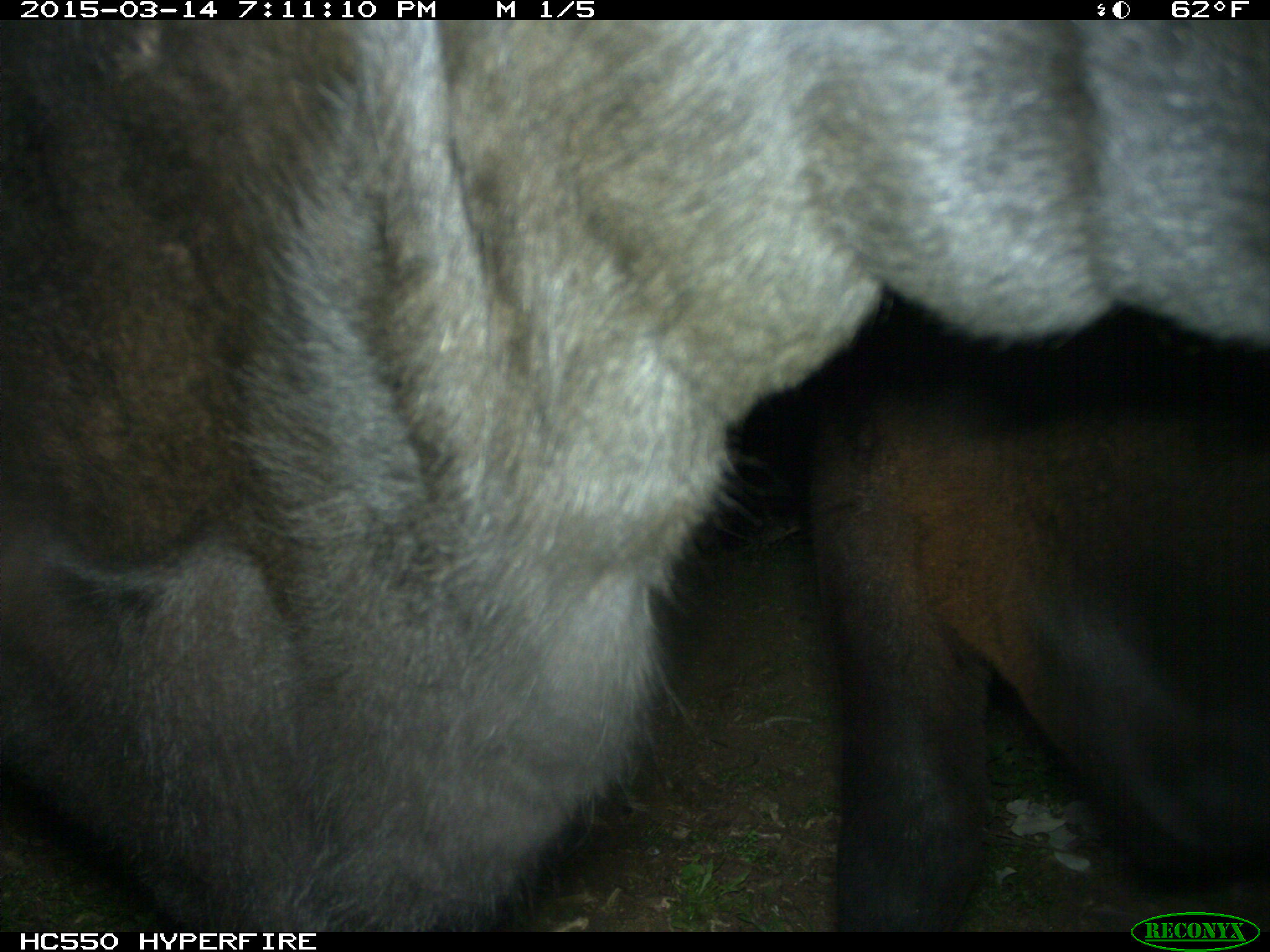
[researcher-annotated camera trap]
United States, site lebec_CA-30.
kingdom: Animalia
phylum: Chordata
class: Mammalia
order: Artiodactyla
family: Bovidae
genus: Bos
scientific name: Bos taurus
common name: domestic cow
Bos taurus (domestic cow).